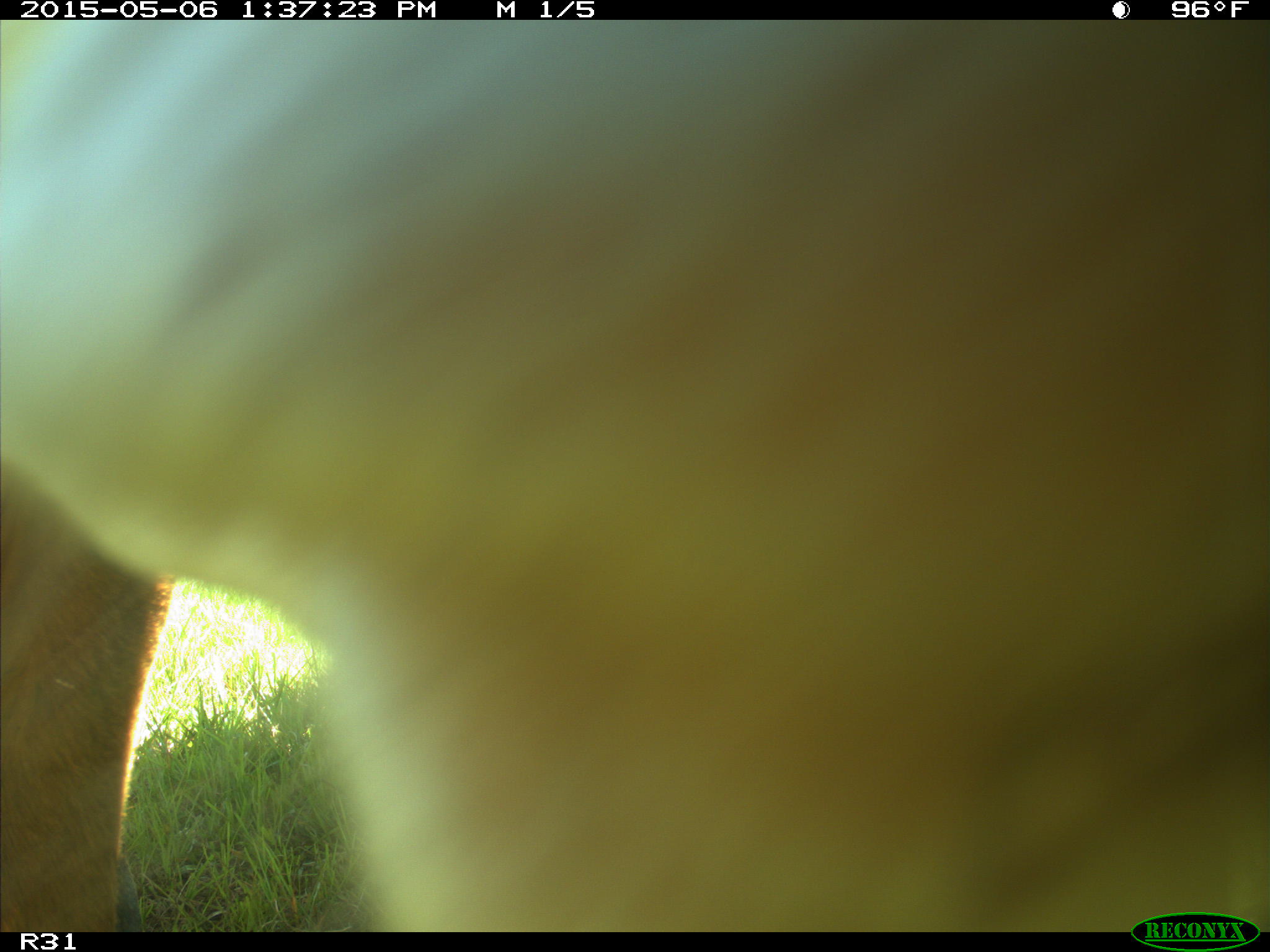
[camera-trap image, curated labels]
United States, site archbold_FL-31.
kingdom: Animalia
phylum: Chordata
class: Mammalia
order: Artiodactyla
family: Bovidae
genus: Bos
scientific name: Bos taurus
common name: domestic cow